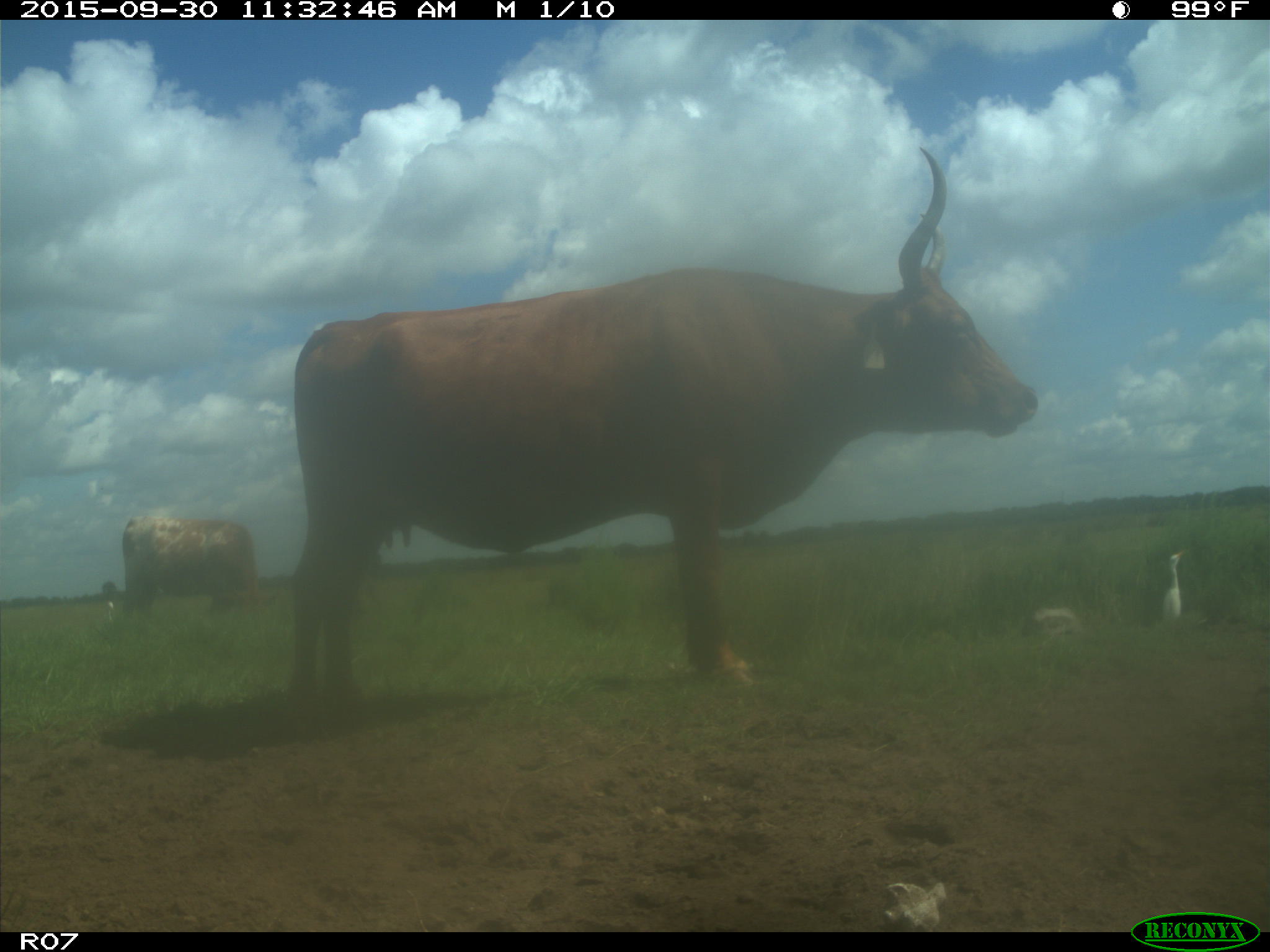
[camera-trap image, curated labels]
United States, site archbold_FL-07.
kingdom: Animalia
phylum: Chordata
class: Mammalia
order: Artiodactyla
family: Bovidae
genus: Bos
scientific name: Bos taurus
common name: domestic cow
Bos taurus (domestic cow).